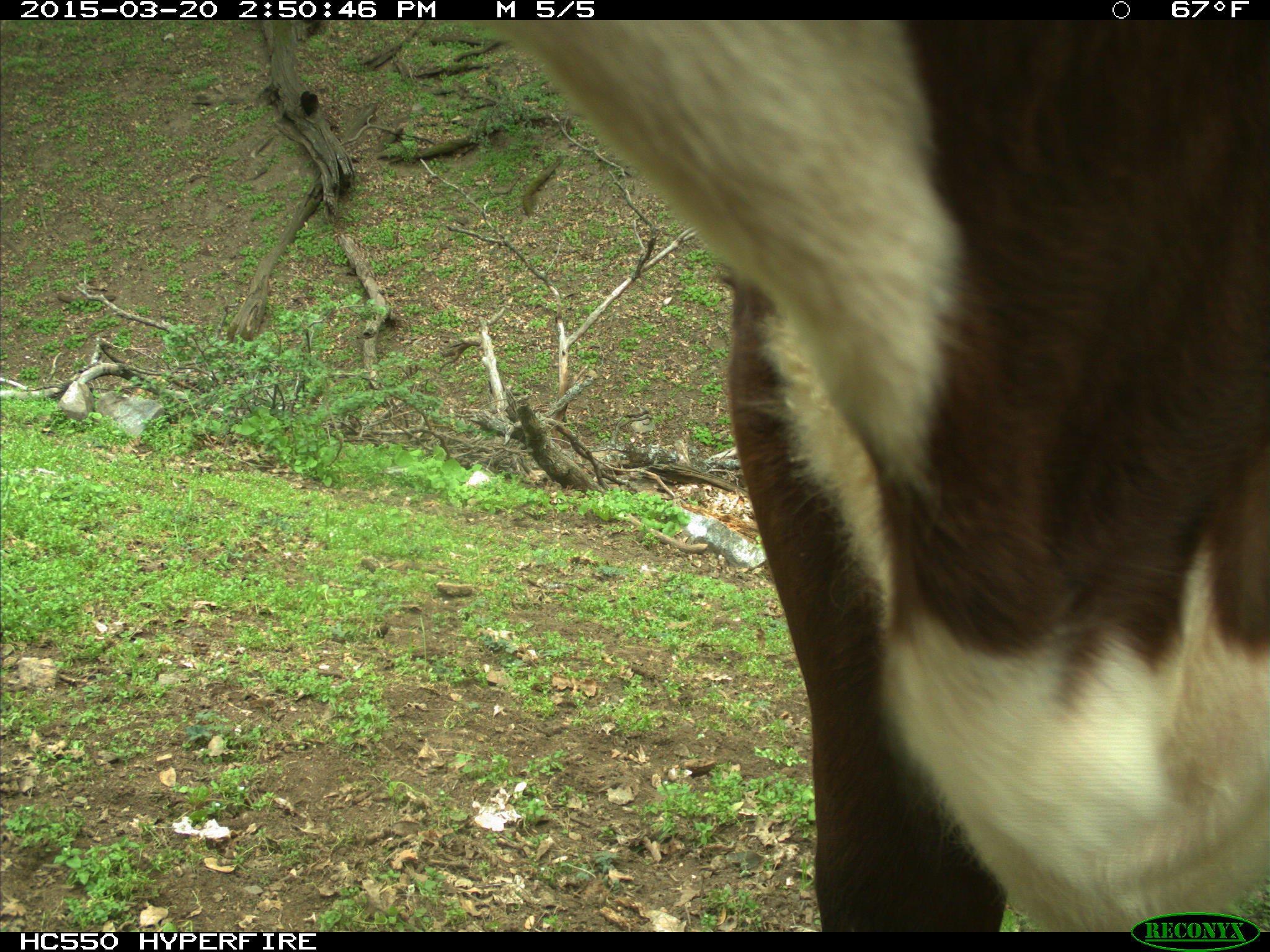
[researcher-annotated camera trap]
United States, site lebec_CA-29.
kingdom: Animalia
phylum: Chordata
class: Mammalia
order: Artiodactyla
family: Bovidae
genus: Bos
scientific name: Bos taurus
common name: domestic cow